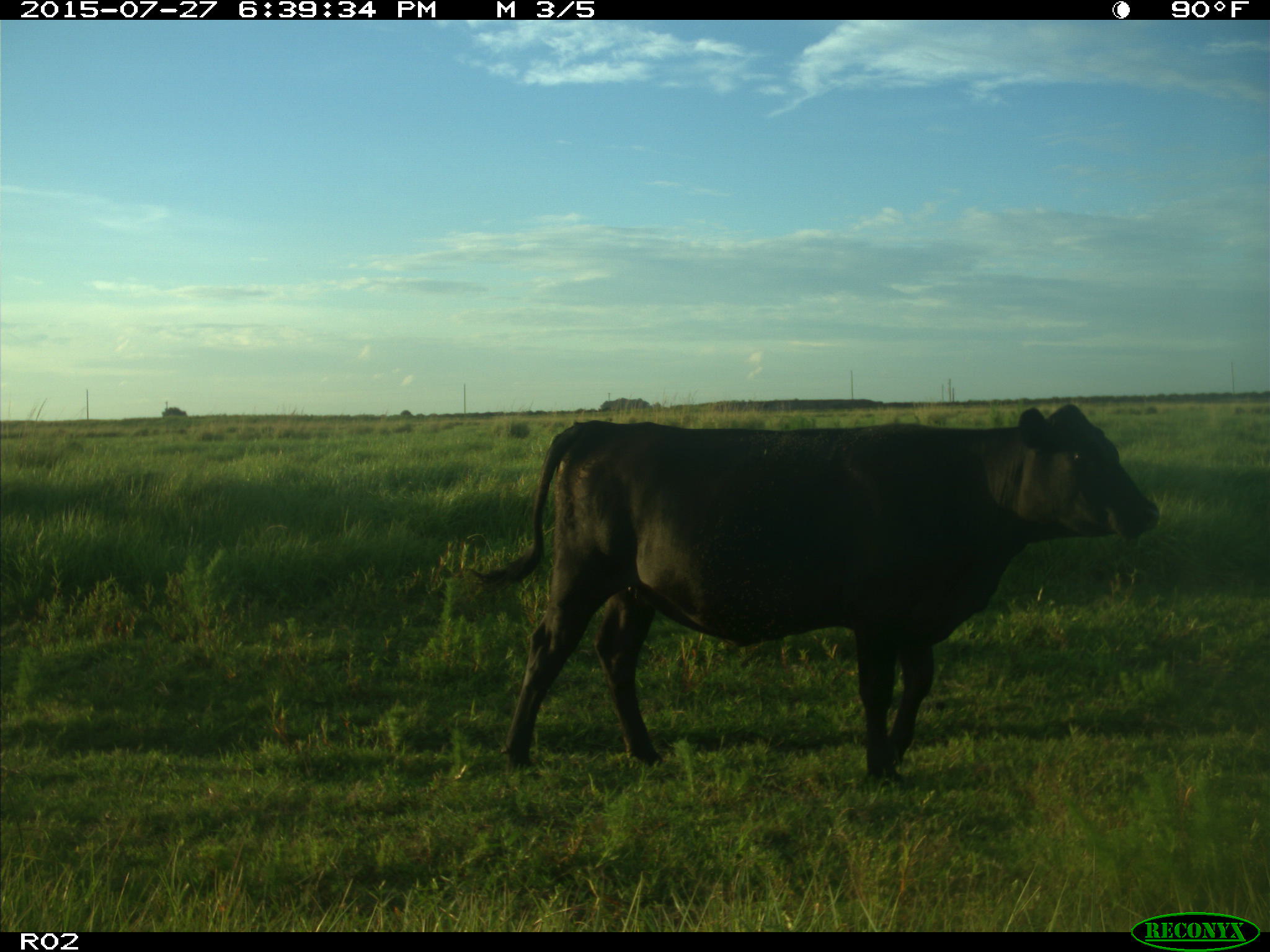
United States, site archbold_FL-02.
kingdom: Animalia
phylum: Chordata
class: Mammalia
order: Artiodactyla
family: Bovidae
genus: Bos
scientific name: Bos taurus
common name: domestic cow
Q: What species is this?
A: Bos taurus (domestic cow).